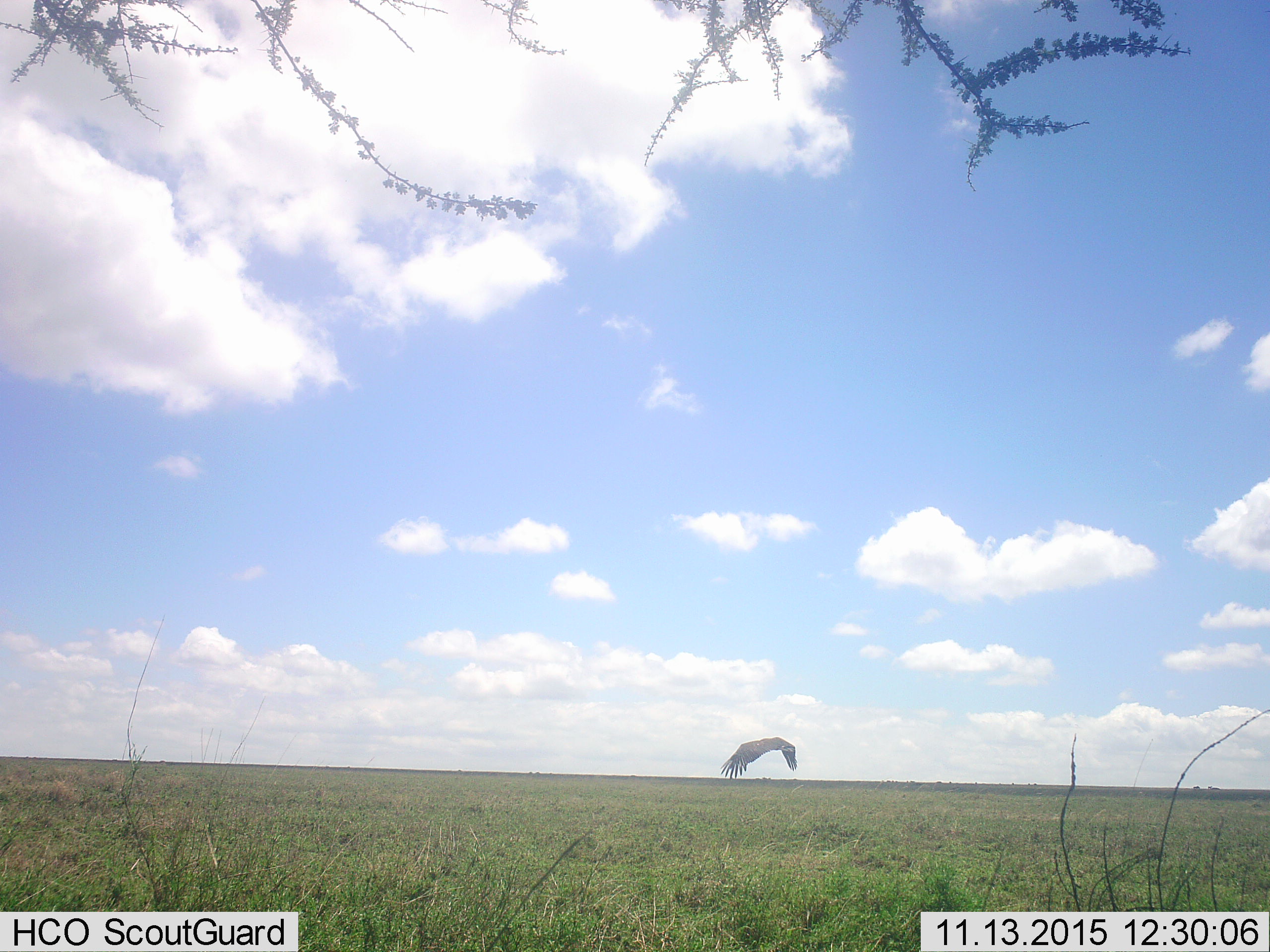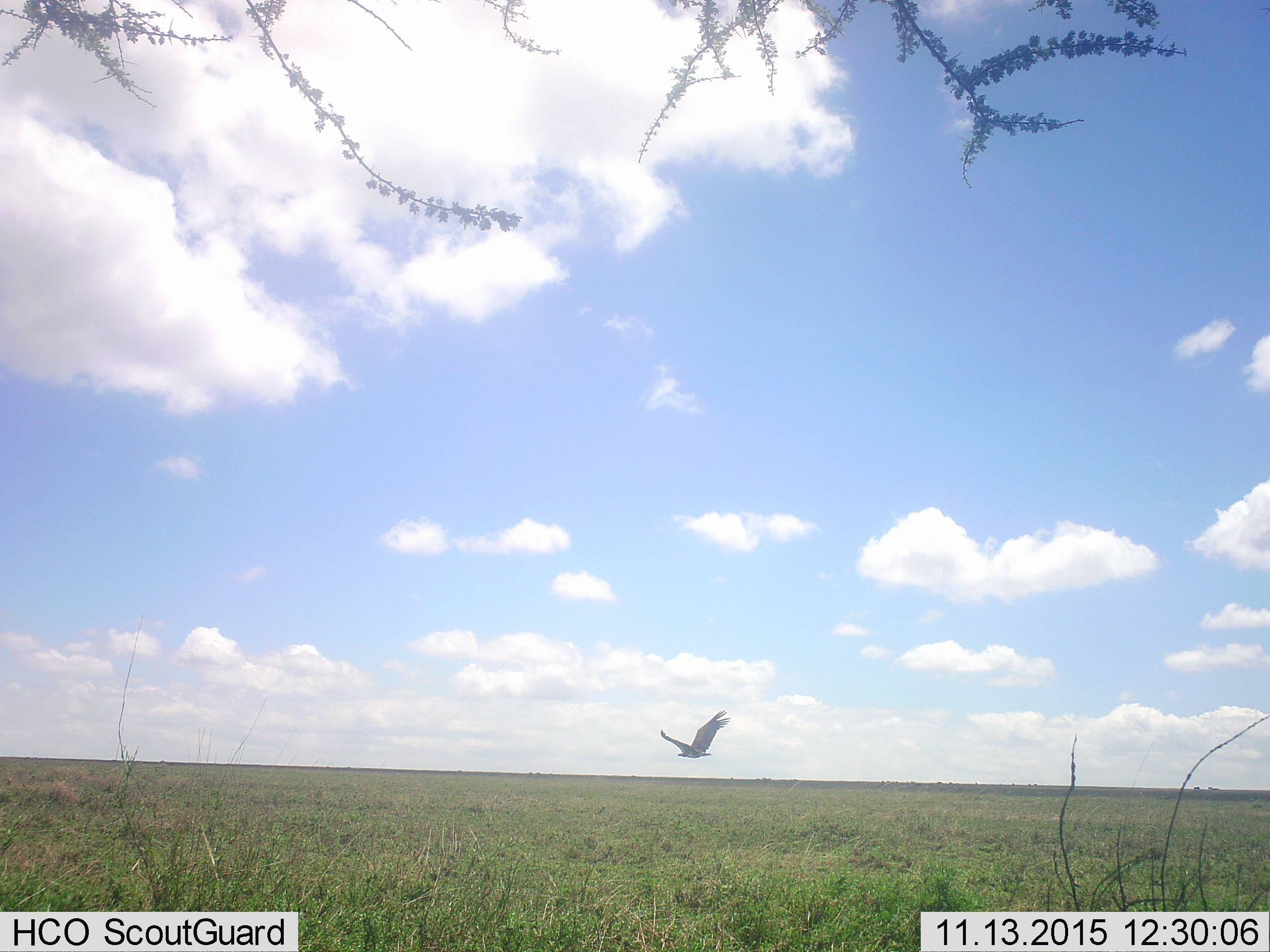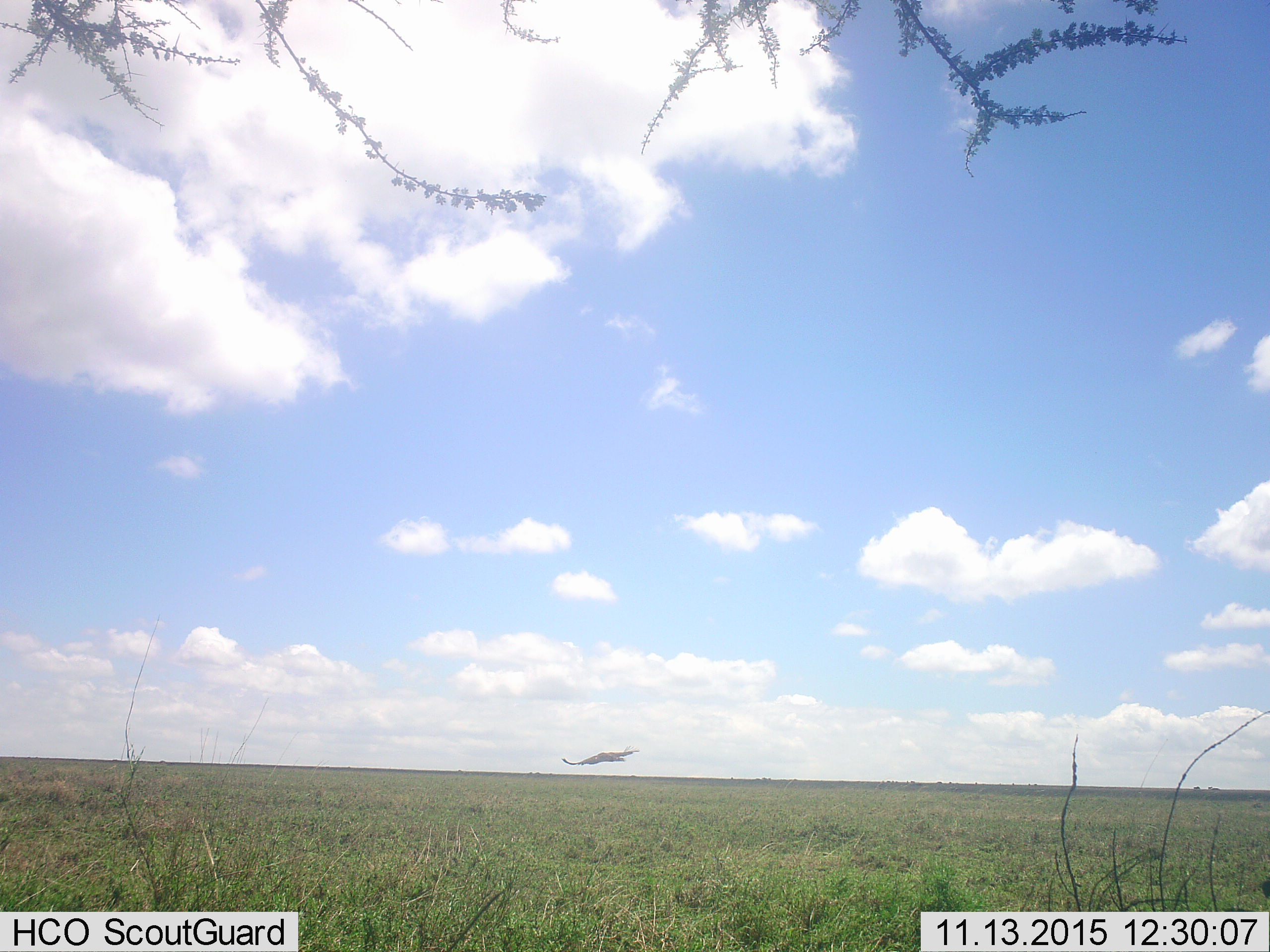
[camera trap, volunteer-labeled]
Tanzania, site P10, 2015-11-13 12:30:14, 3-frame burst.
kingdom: Animalia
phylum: Chordata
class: Aves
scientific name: Aves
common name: bird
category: otherbird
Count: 1.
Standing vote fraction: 0%.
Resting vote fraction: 0%.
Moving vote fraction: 100%.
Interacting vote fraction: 0%.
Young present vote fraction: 0%.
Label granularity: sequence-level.